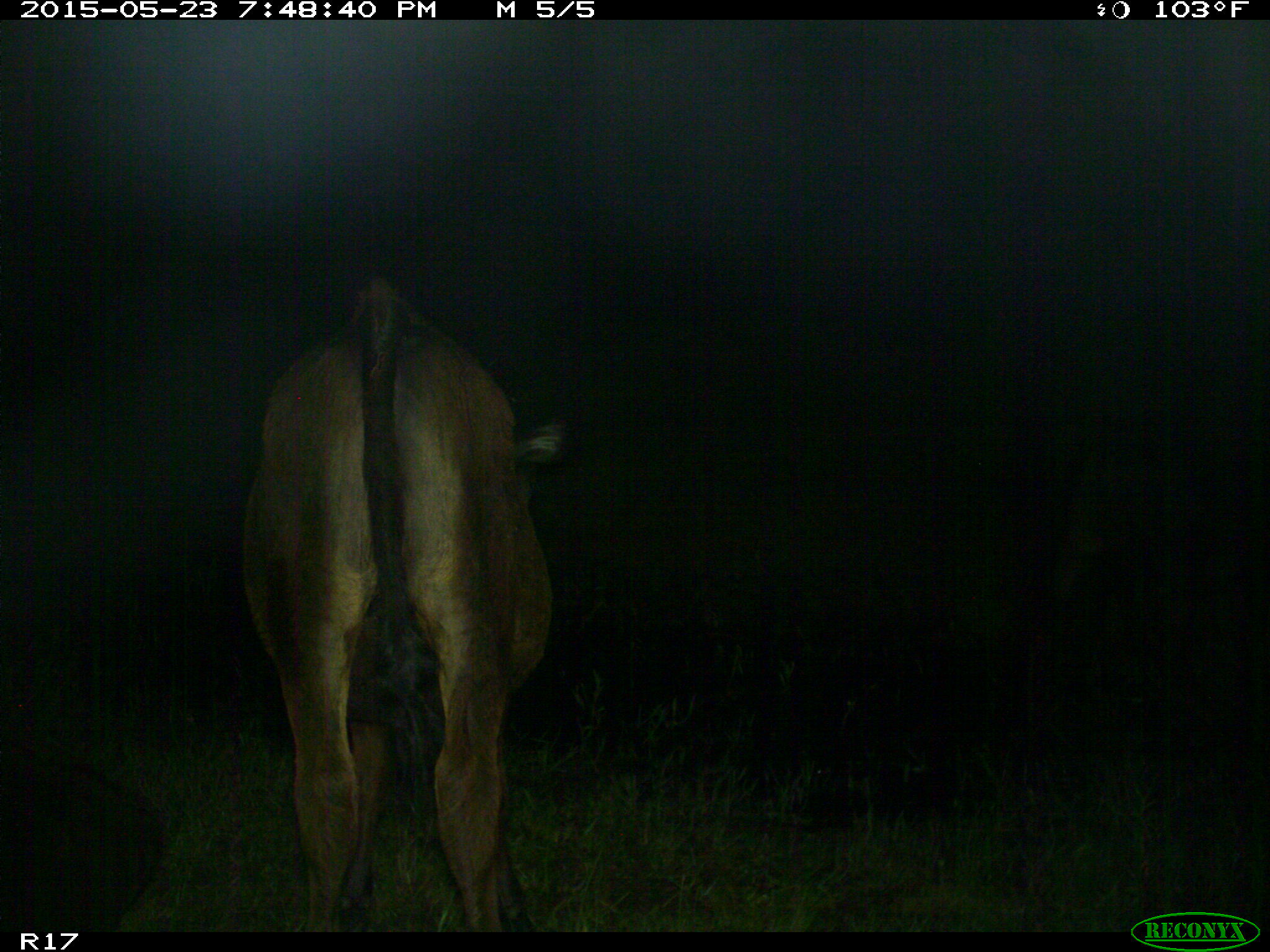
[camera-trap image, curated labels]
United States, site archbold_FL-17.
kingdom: Animalia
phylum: Chordata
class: Mammalia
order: Artiodactyla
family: Bovidae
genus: Bos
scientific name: Bos taurus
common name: domestic cow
Bos taurus (domestic cow).